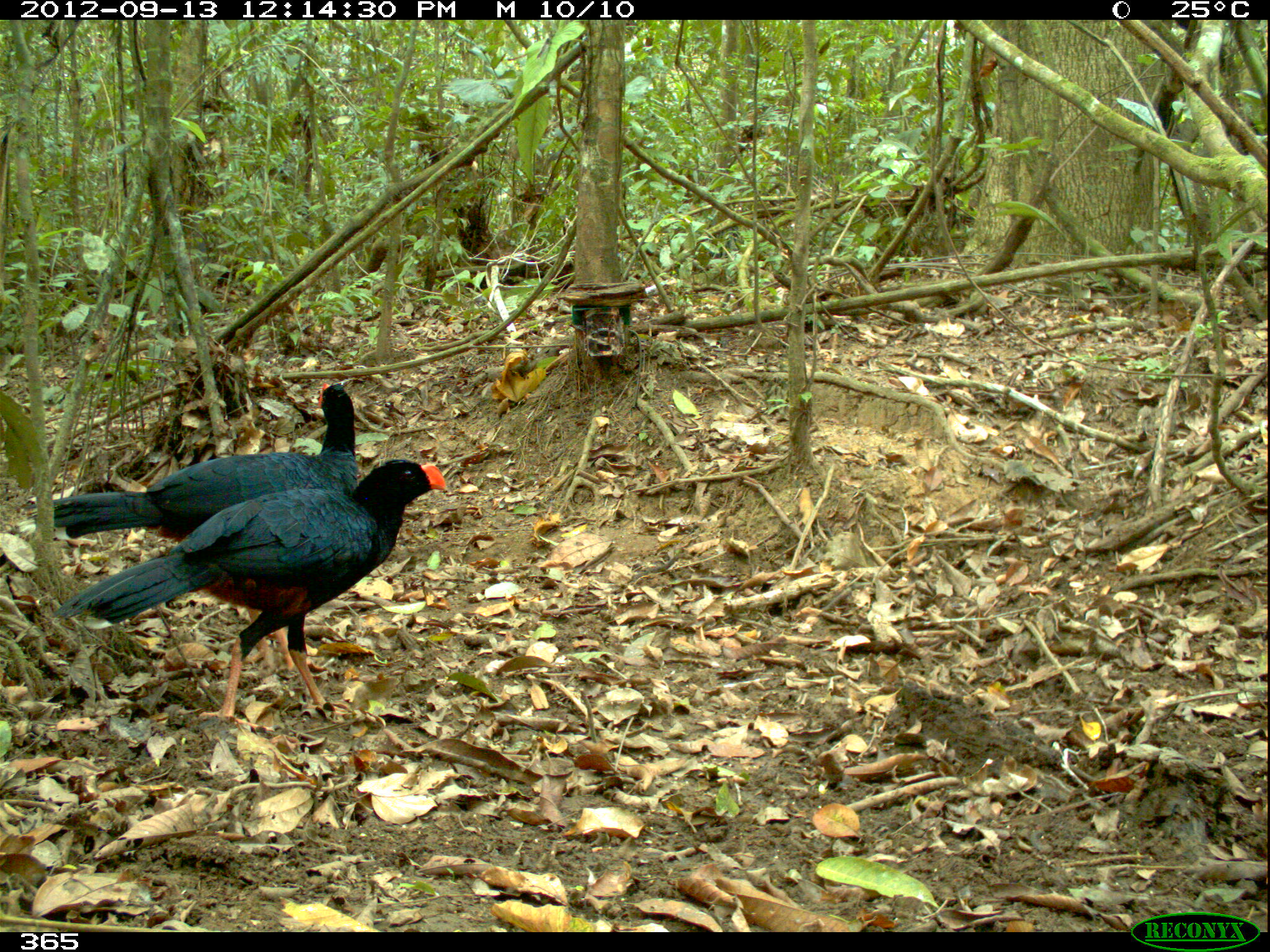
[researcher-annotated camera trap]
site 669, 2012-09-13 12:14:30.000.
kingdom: Animalia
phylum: Chordata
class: Aves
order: Galliformes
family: Cracidae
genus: Mitu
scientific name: Mitu tuberosum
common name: razor-billed curassow